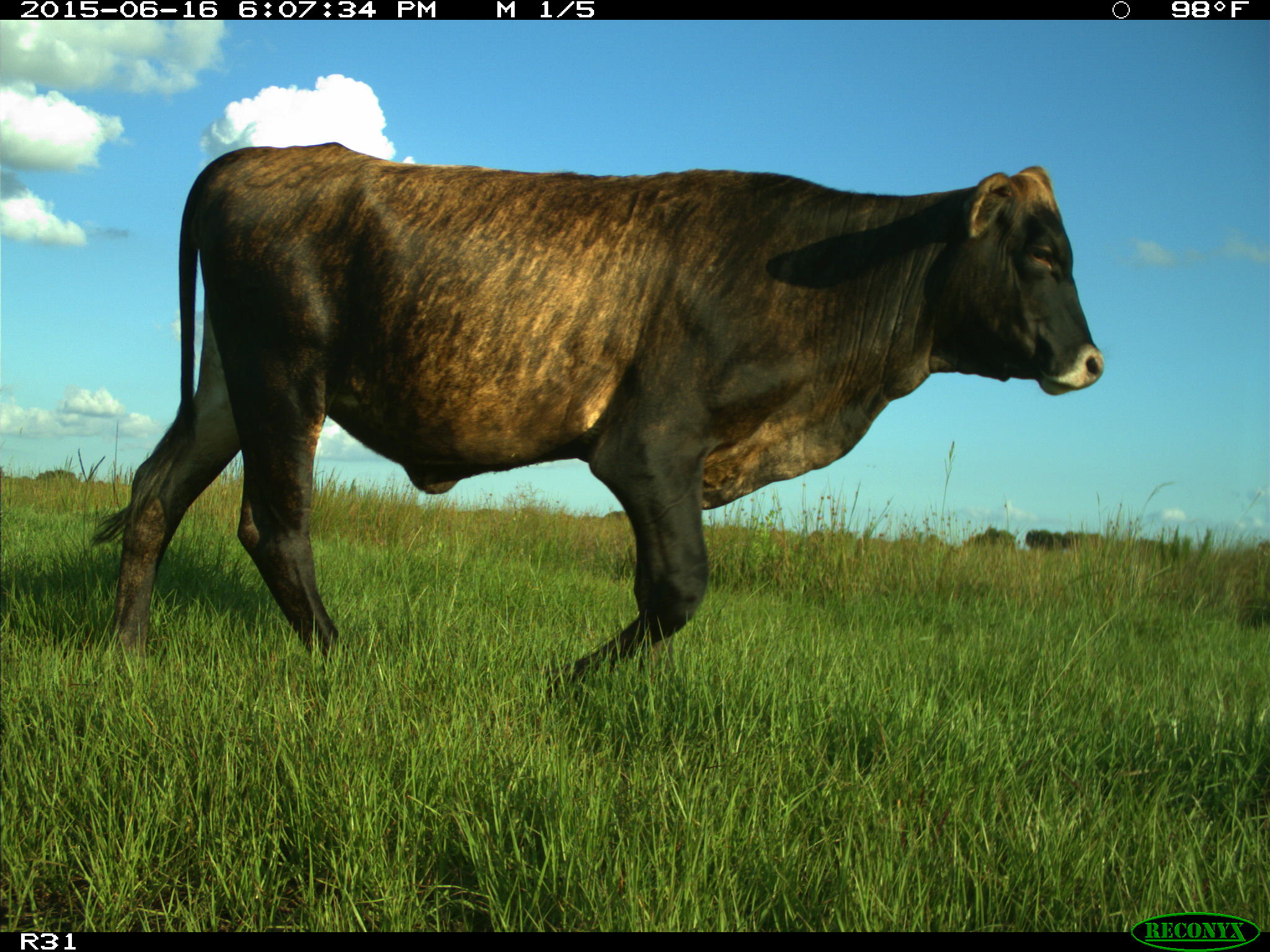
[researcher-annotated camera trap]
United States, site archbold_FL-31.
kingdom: Animalia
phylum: Chordata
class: Mammalia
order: Artiodactyla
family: Bovidae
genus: Bos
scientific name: Bos taurus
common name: domestic cow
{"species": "Bos taurus (domestic cow)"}